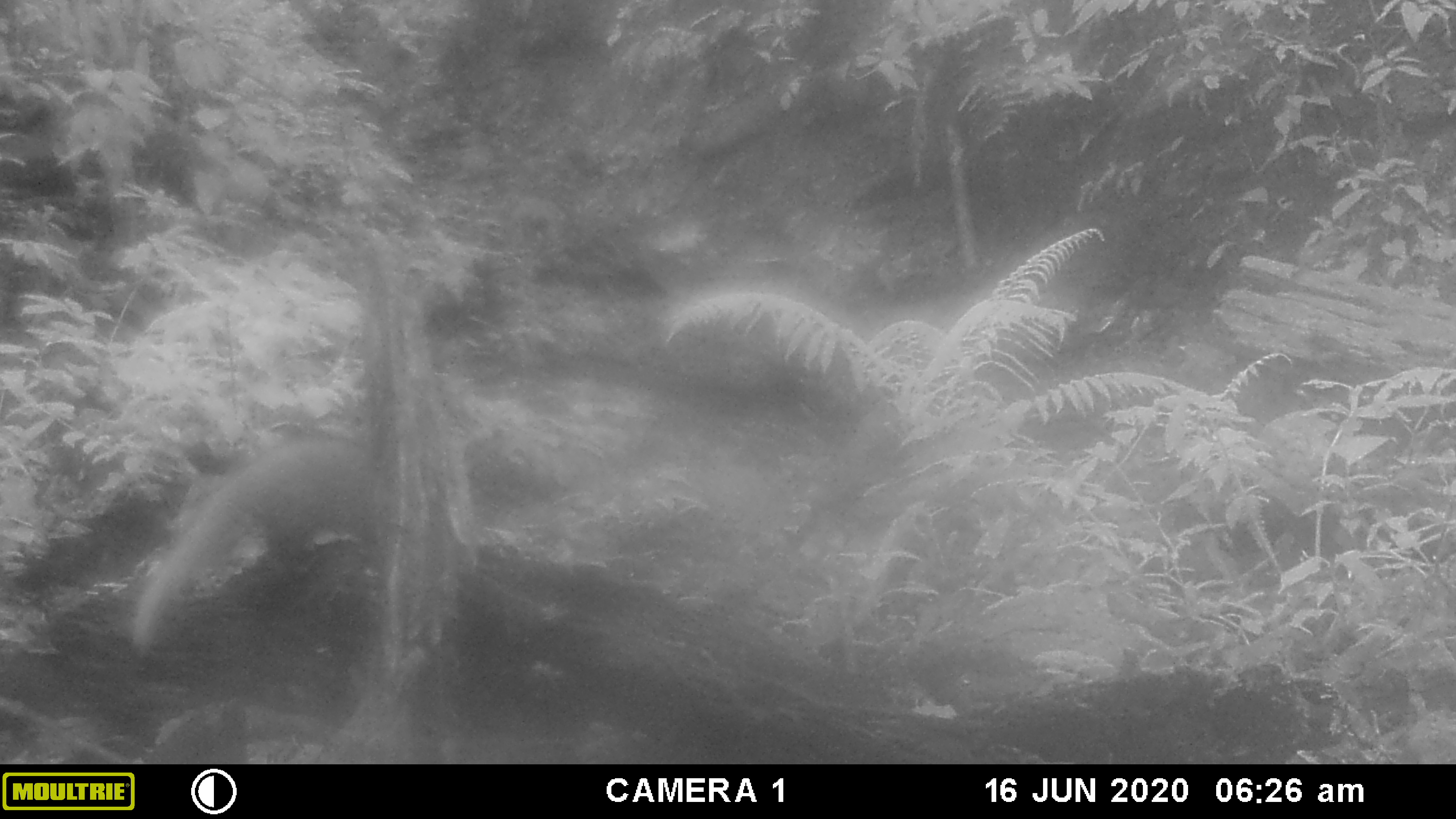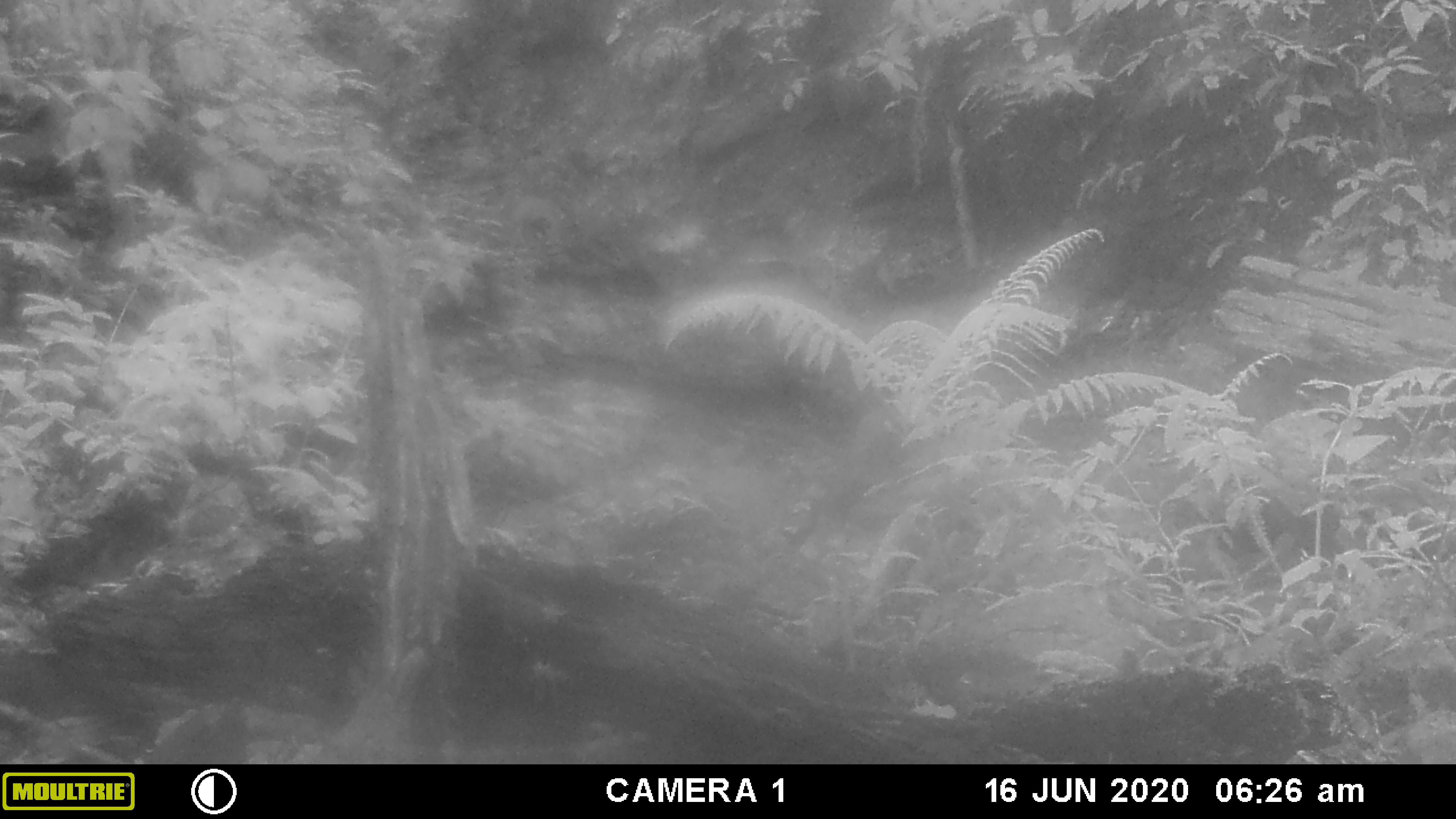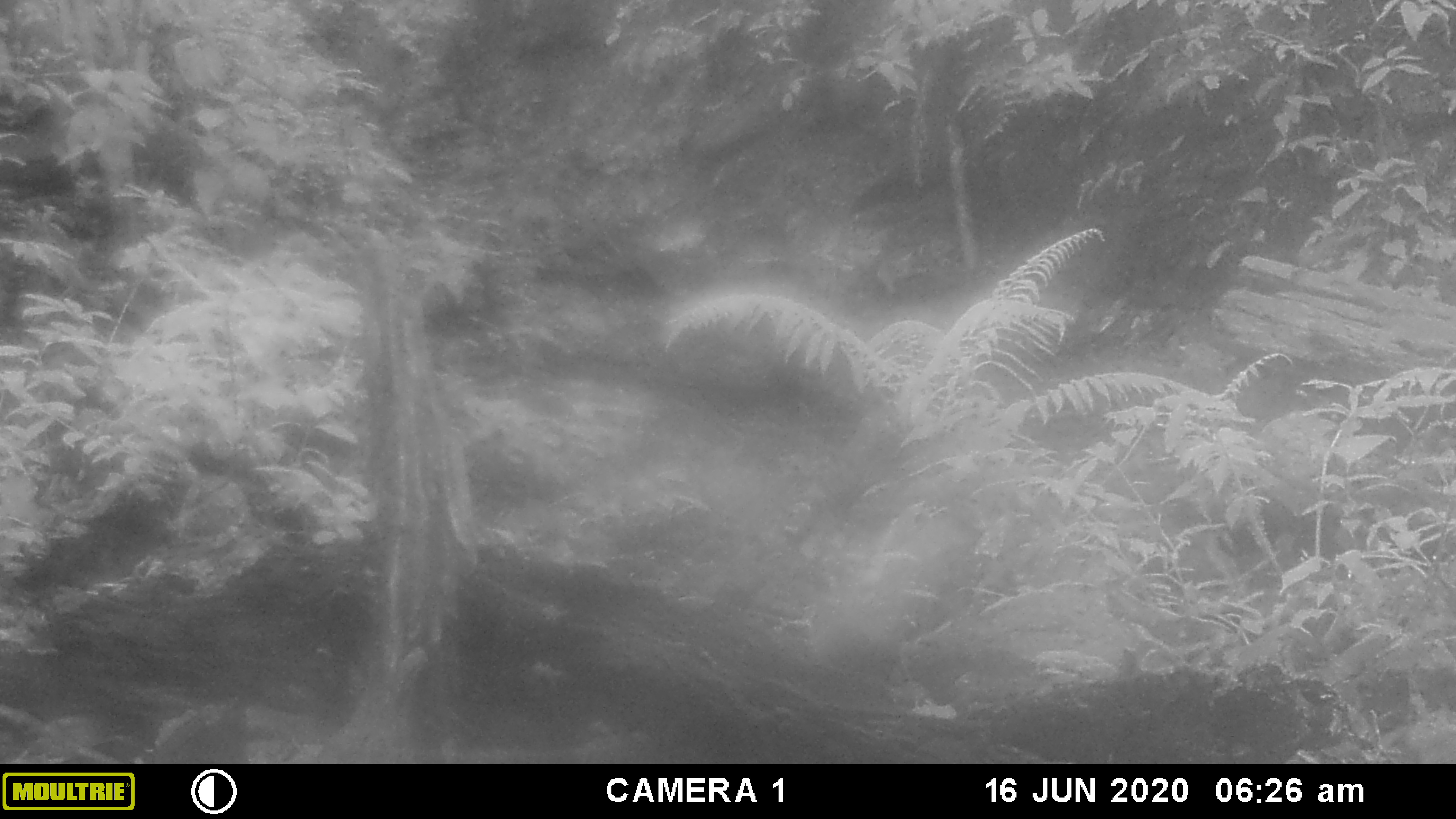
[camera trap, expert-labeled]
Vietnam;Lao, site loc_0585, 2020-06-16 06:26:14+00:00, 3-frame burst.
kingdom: Animalia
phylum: Chordata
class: Mammalia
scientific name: Mammalia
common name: mammal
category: unidentified small mammal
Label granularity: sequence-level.